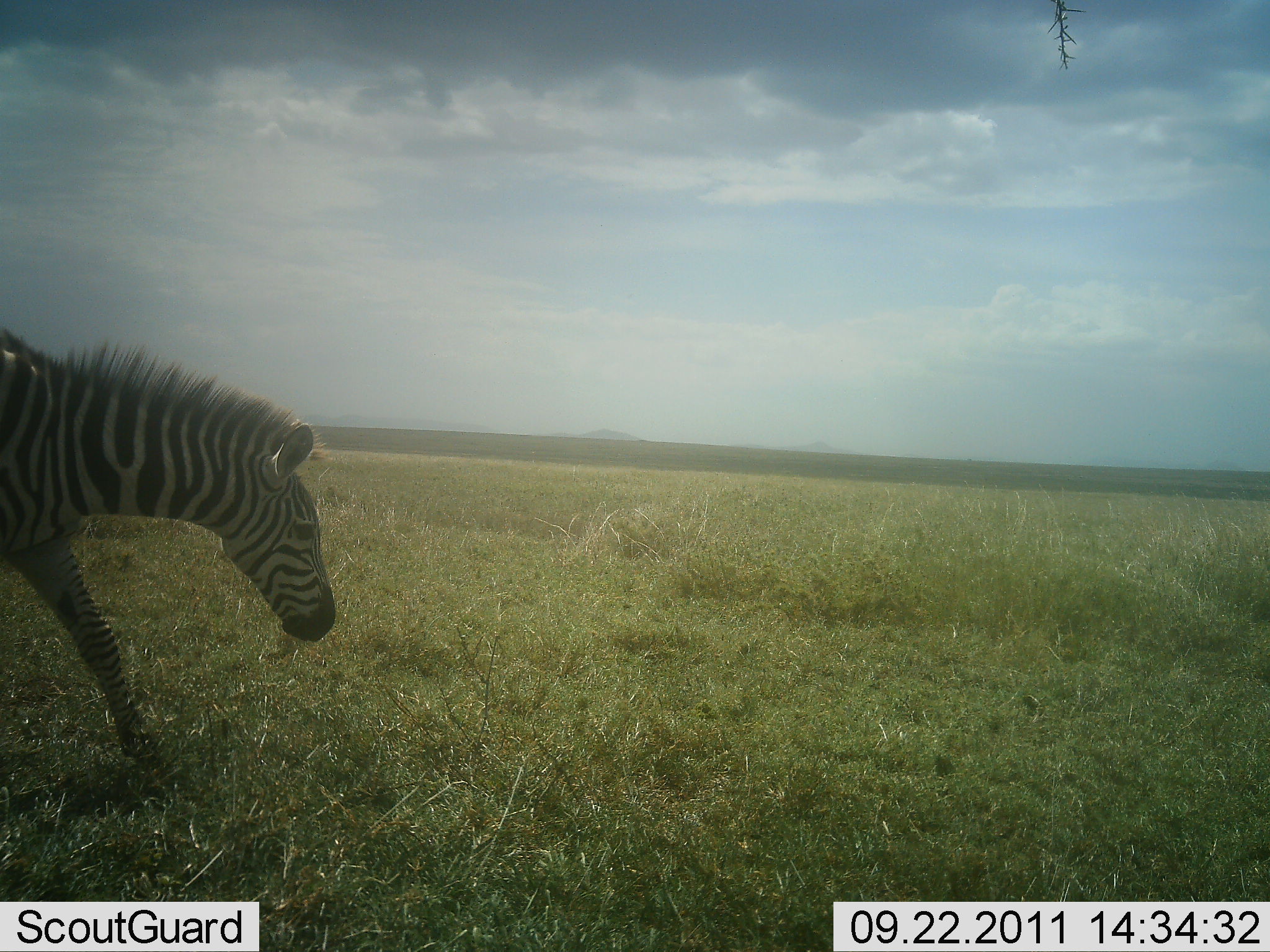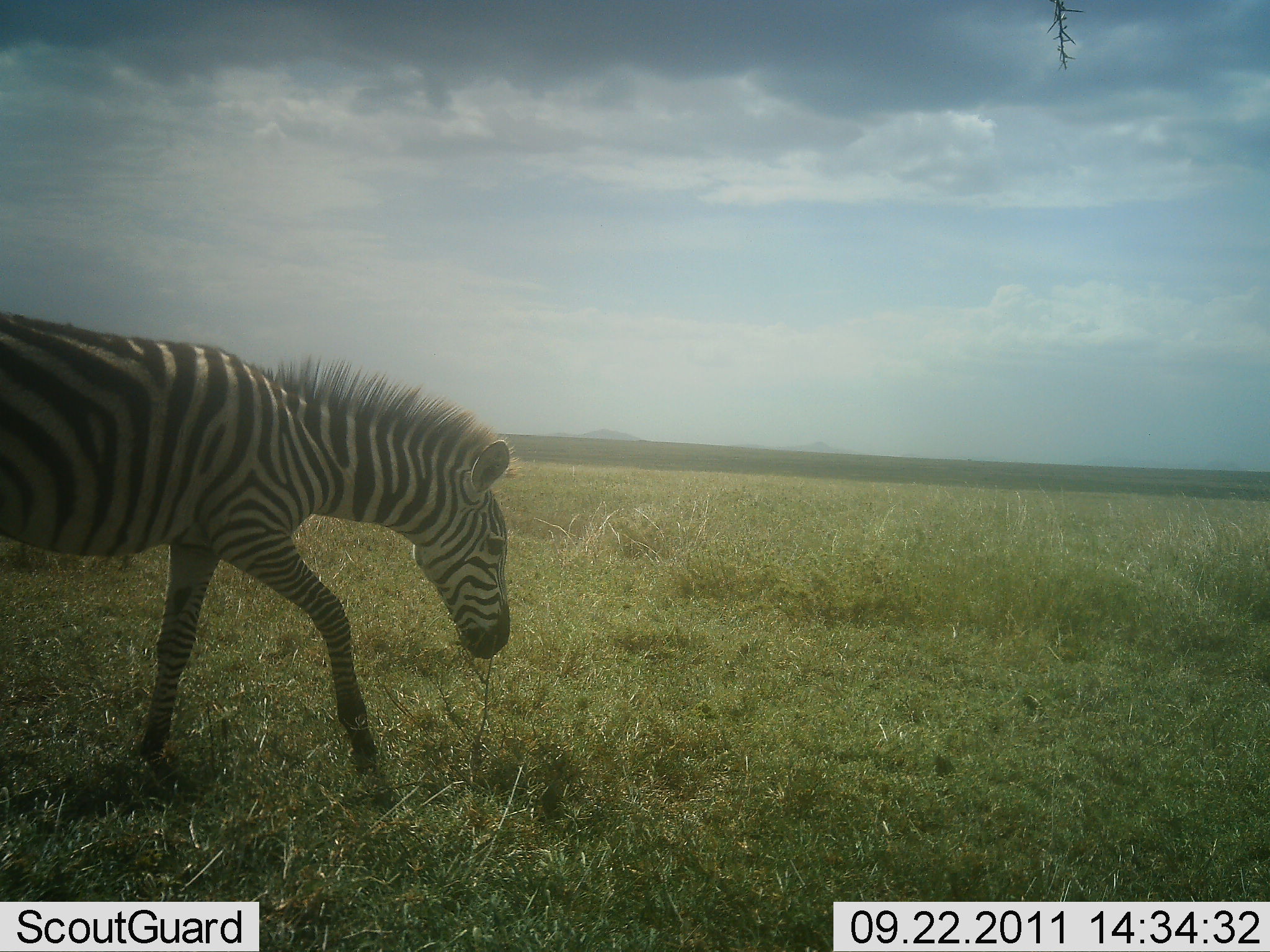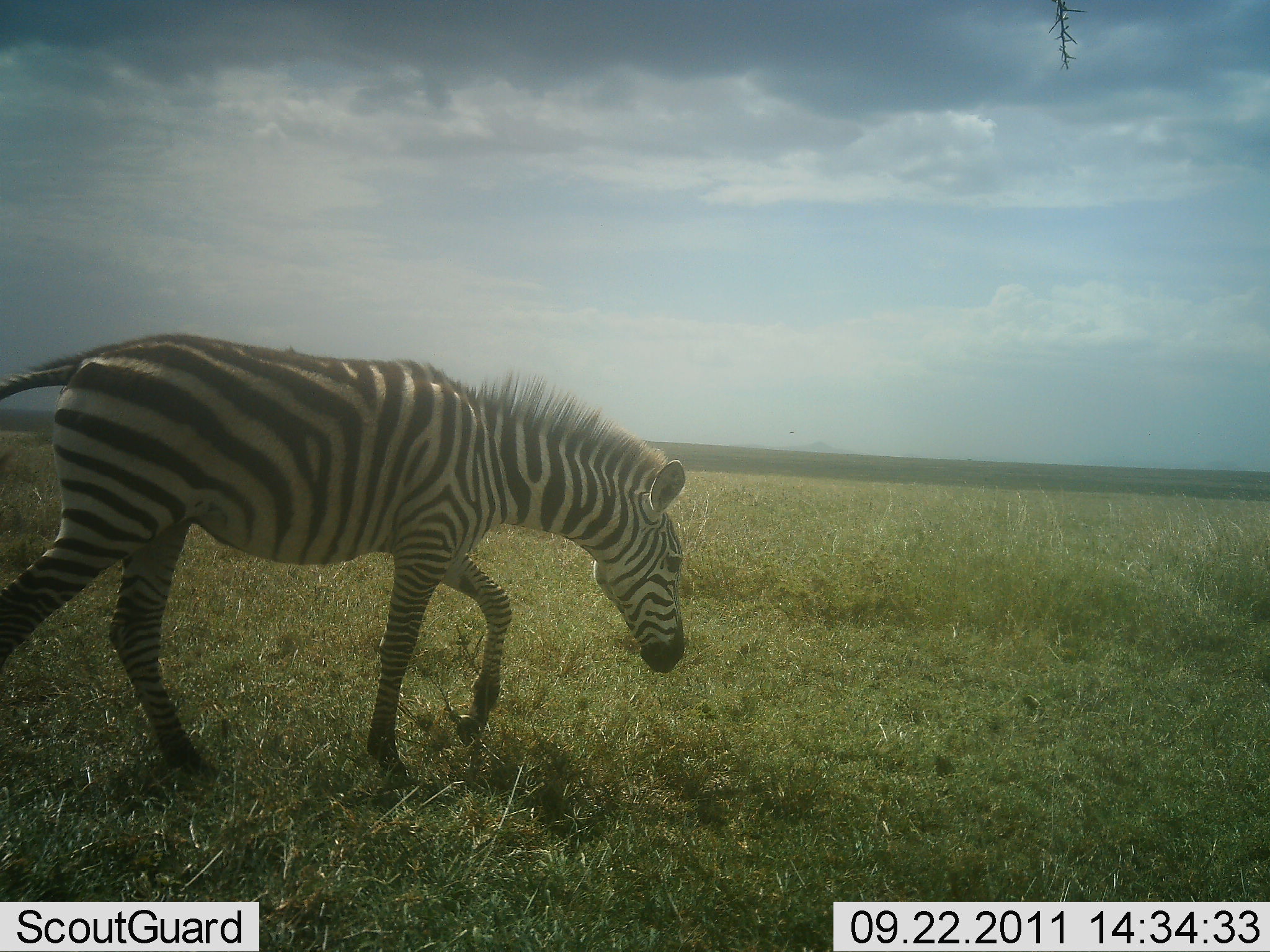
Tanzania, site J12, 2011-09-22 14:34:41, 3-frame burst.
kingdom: Animalia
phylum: Chordata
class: Mammalia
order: Perissodactyla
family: Equidae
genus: Equus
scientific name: Equus quagga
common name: plains zebra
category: zebra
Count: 1.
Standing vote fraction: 8%.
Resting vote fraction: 0%.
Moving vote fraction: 100%.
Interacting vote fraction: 0%.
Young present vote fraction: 8%.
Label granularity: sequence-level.